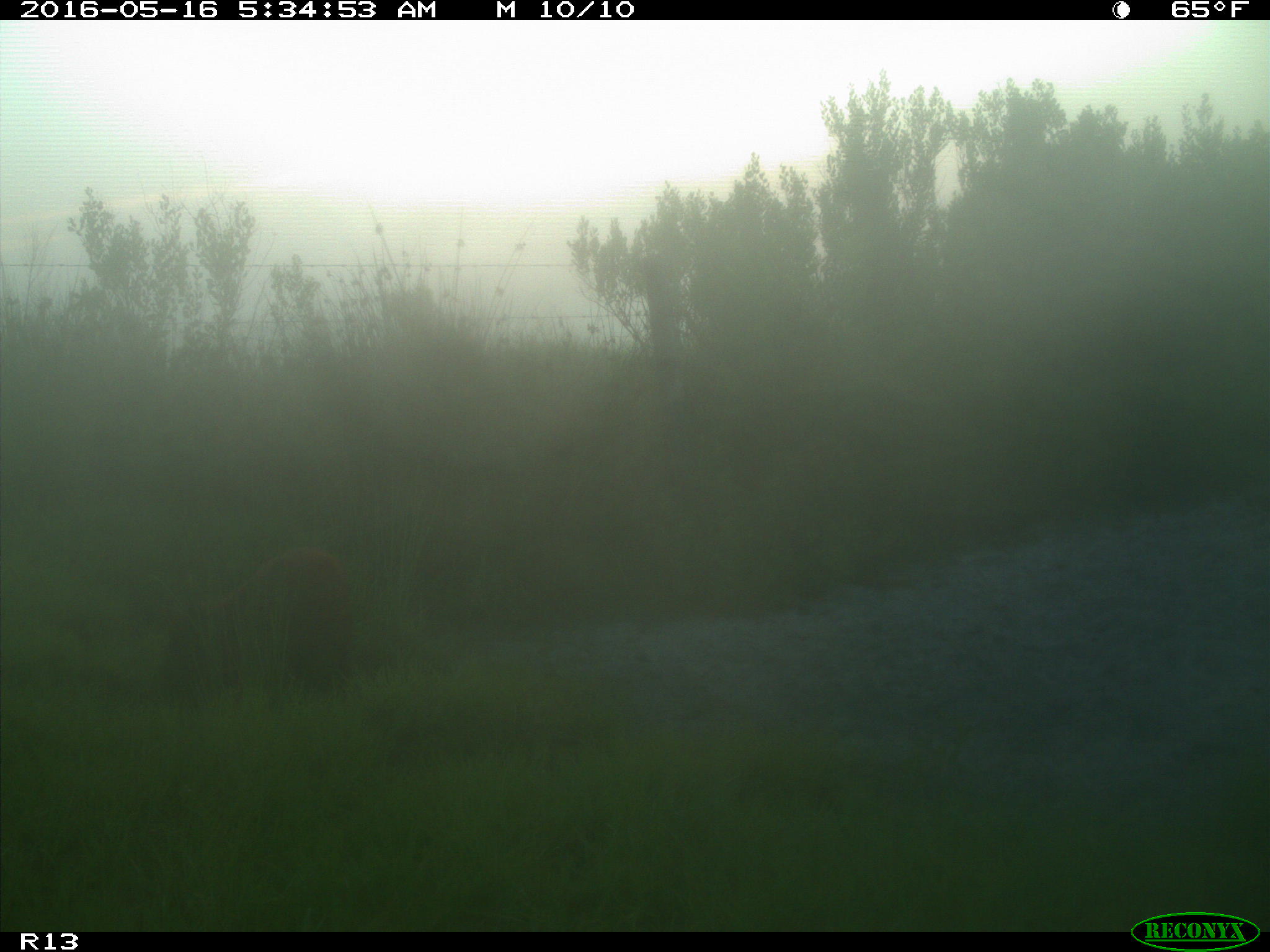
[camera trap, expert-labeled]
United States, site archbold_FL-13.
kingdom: Animalia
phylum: Chordata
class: Mammalia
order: Artiodactyla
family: Suidae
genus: Sus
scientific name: Sus scrofa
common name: wild boar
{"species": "Sus scrofa (wild boar)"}